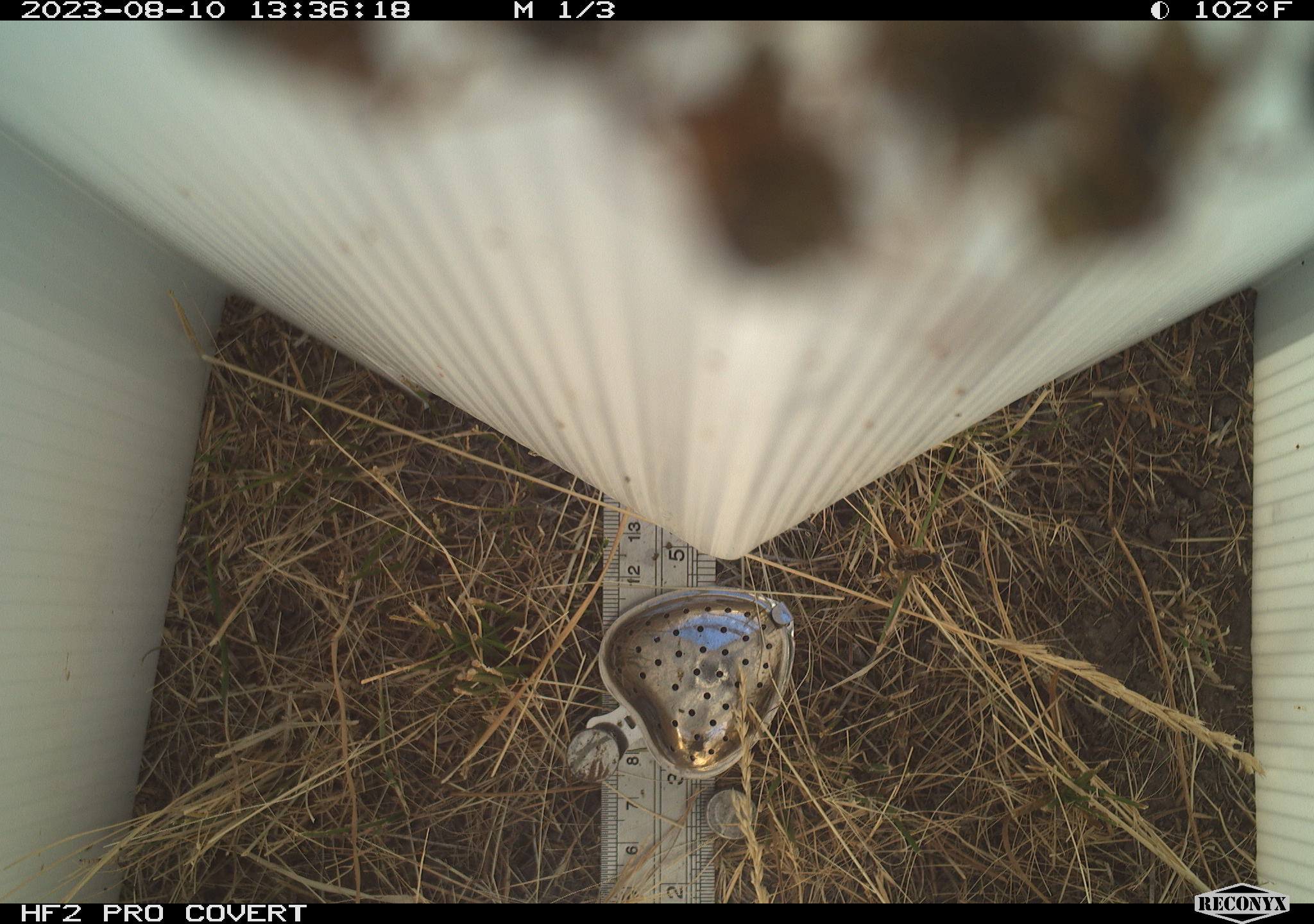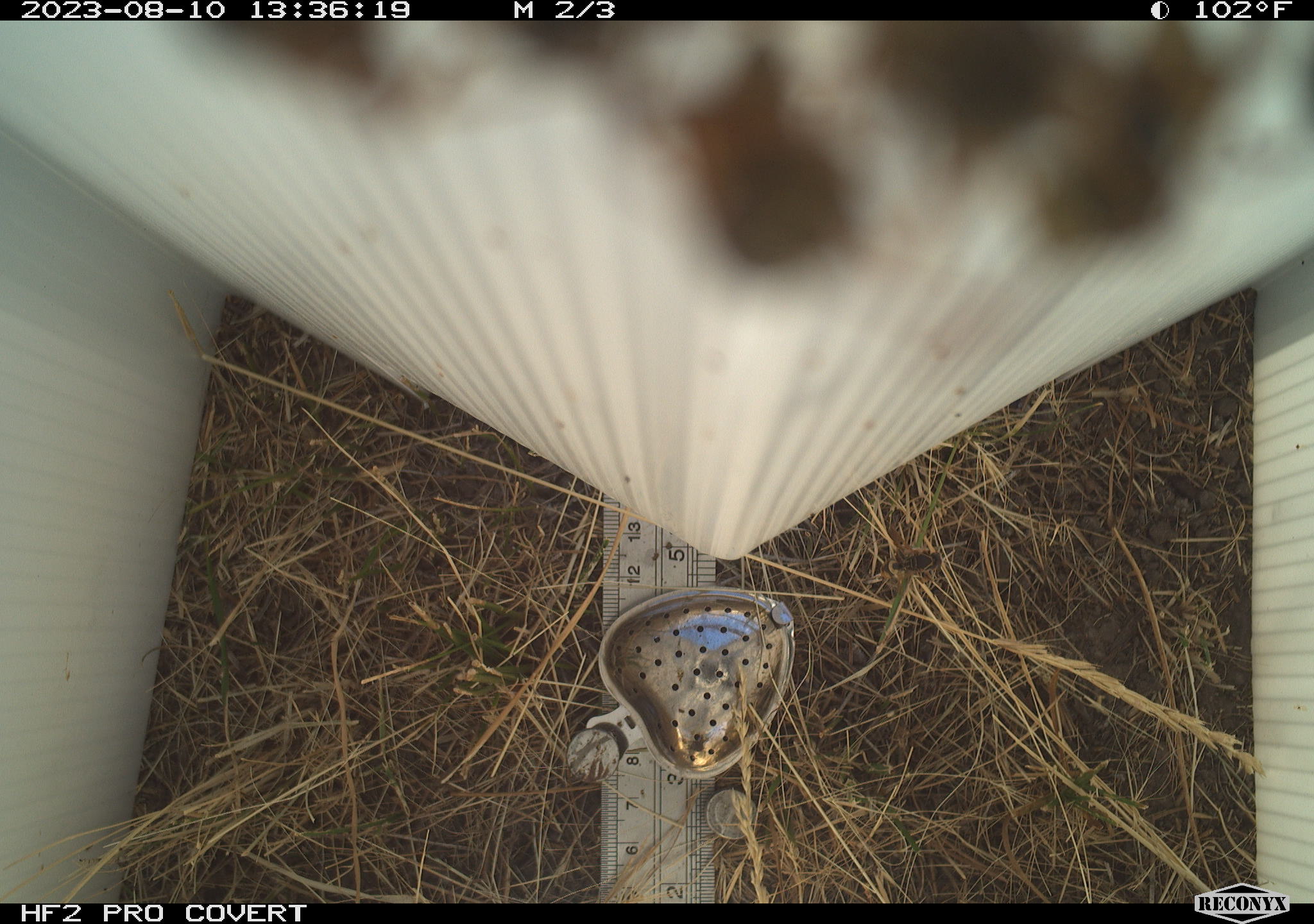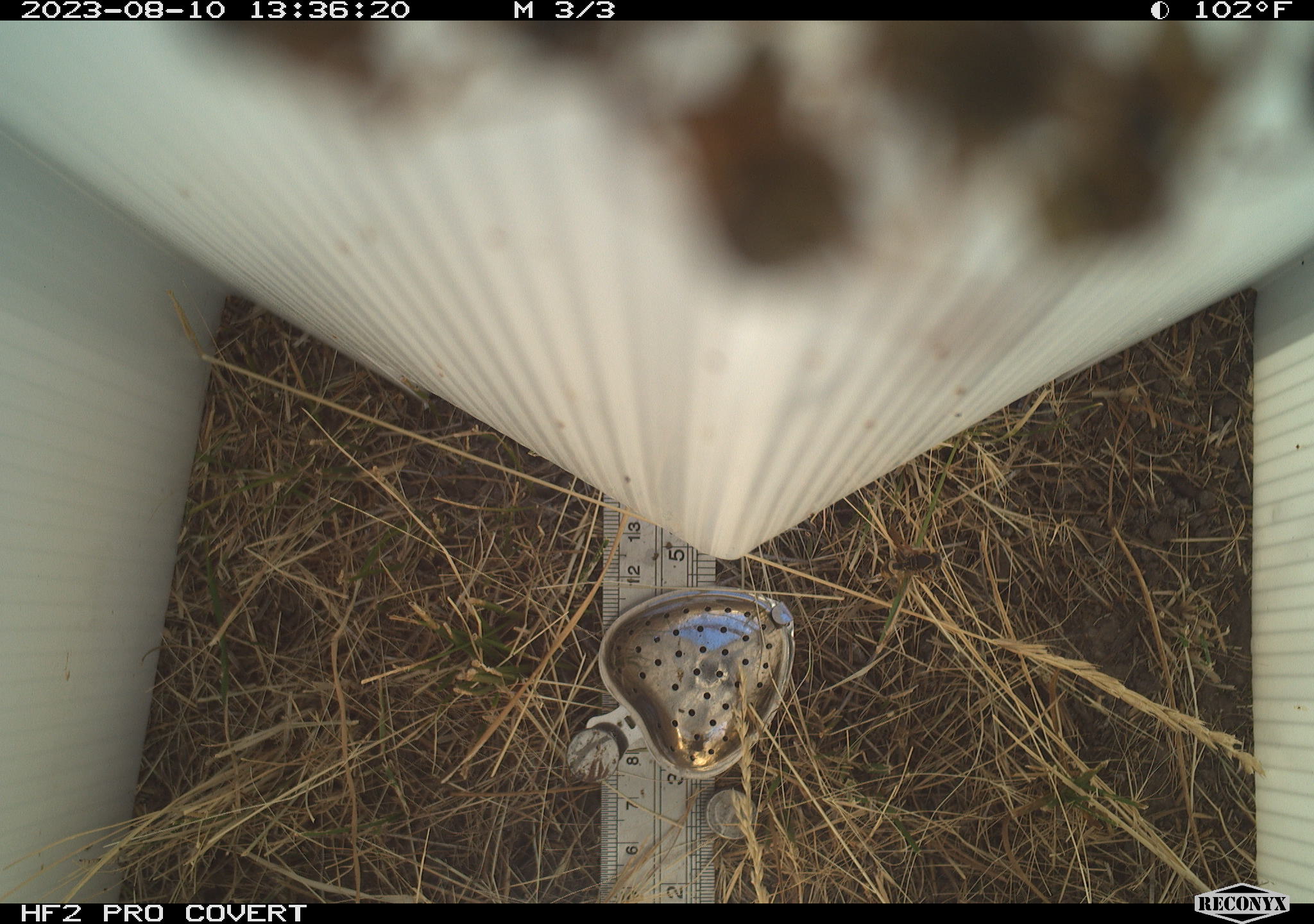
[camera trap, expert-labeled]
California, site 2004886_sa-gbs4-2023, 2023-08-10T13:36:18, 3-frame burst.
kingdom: Animalia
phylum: Arthropoda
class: Insecta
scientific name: Insecta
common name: insect